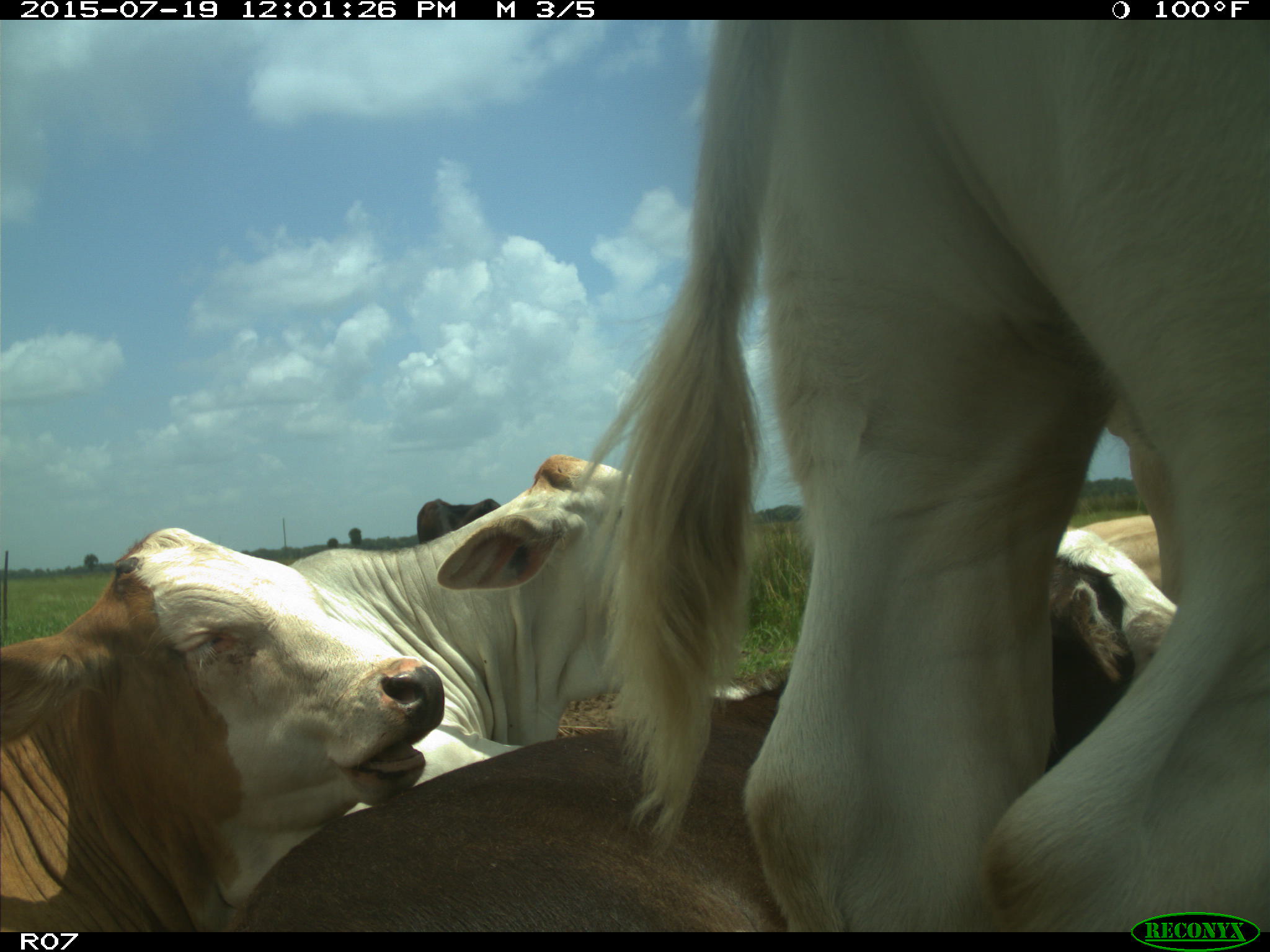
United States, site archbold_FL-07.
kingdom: Animalia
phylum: Chordata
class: Mammalia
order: Artiodactyla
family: Bovidae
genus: Bos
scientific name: Bos taurus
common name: domestic cow